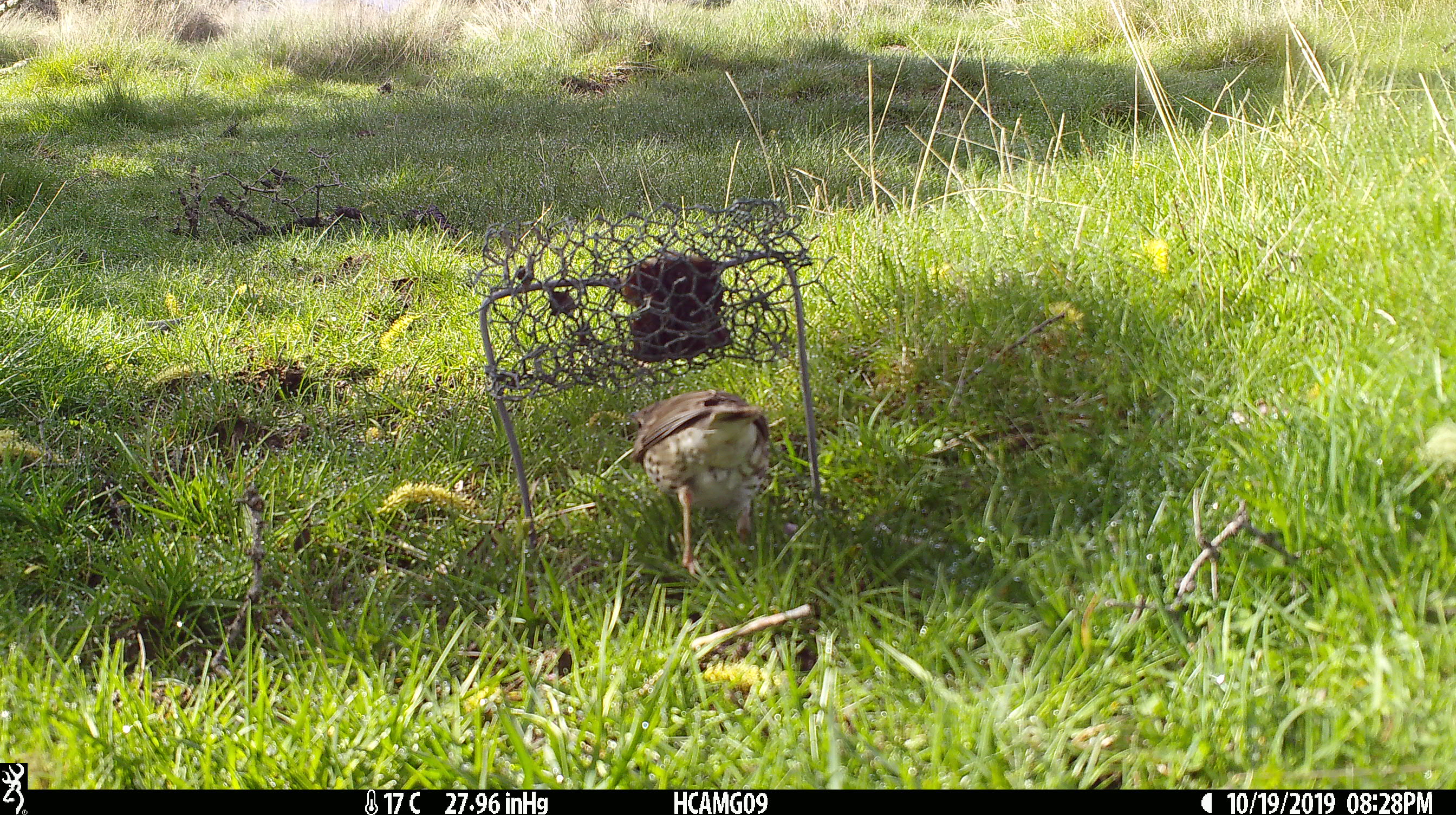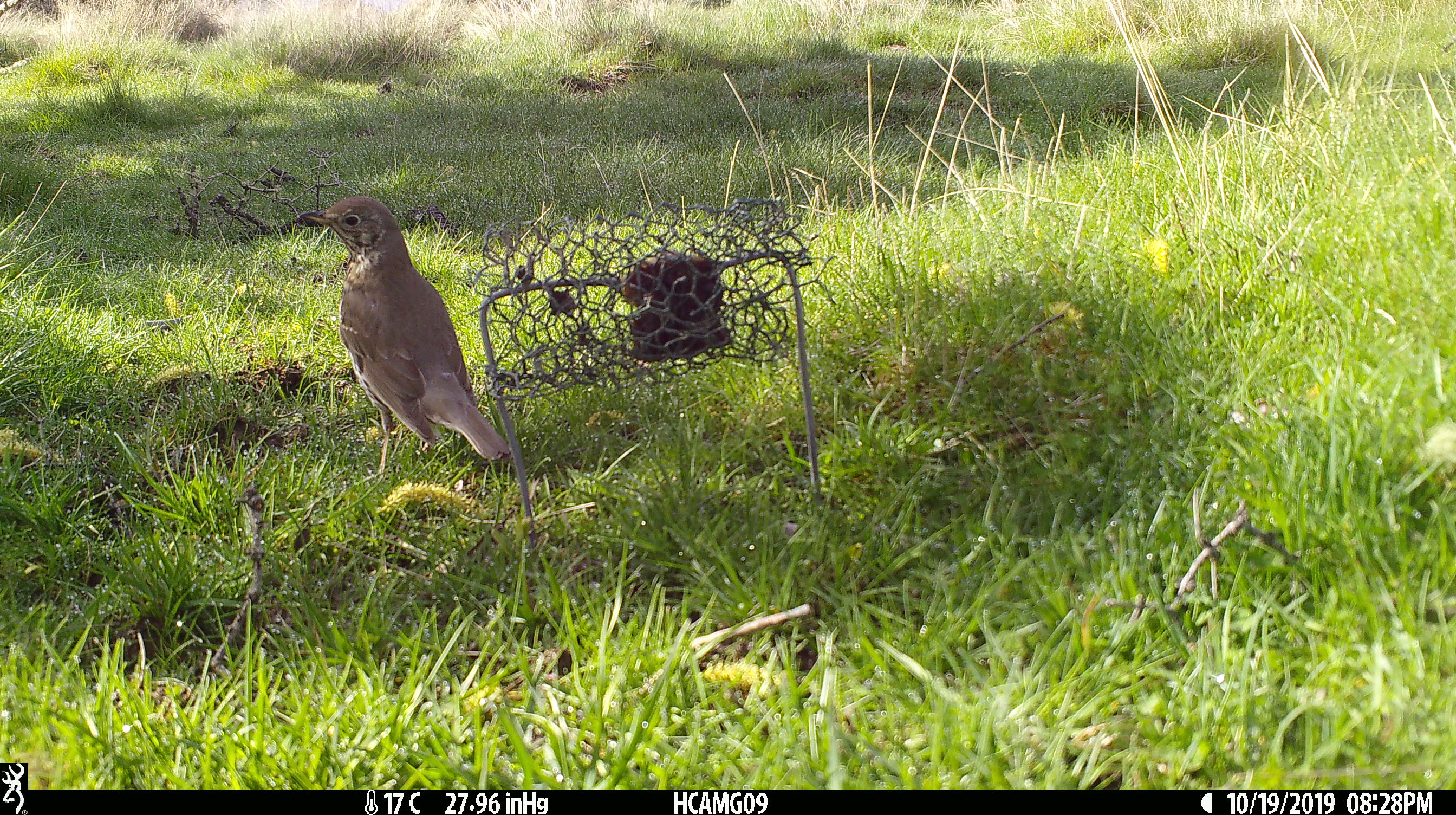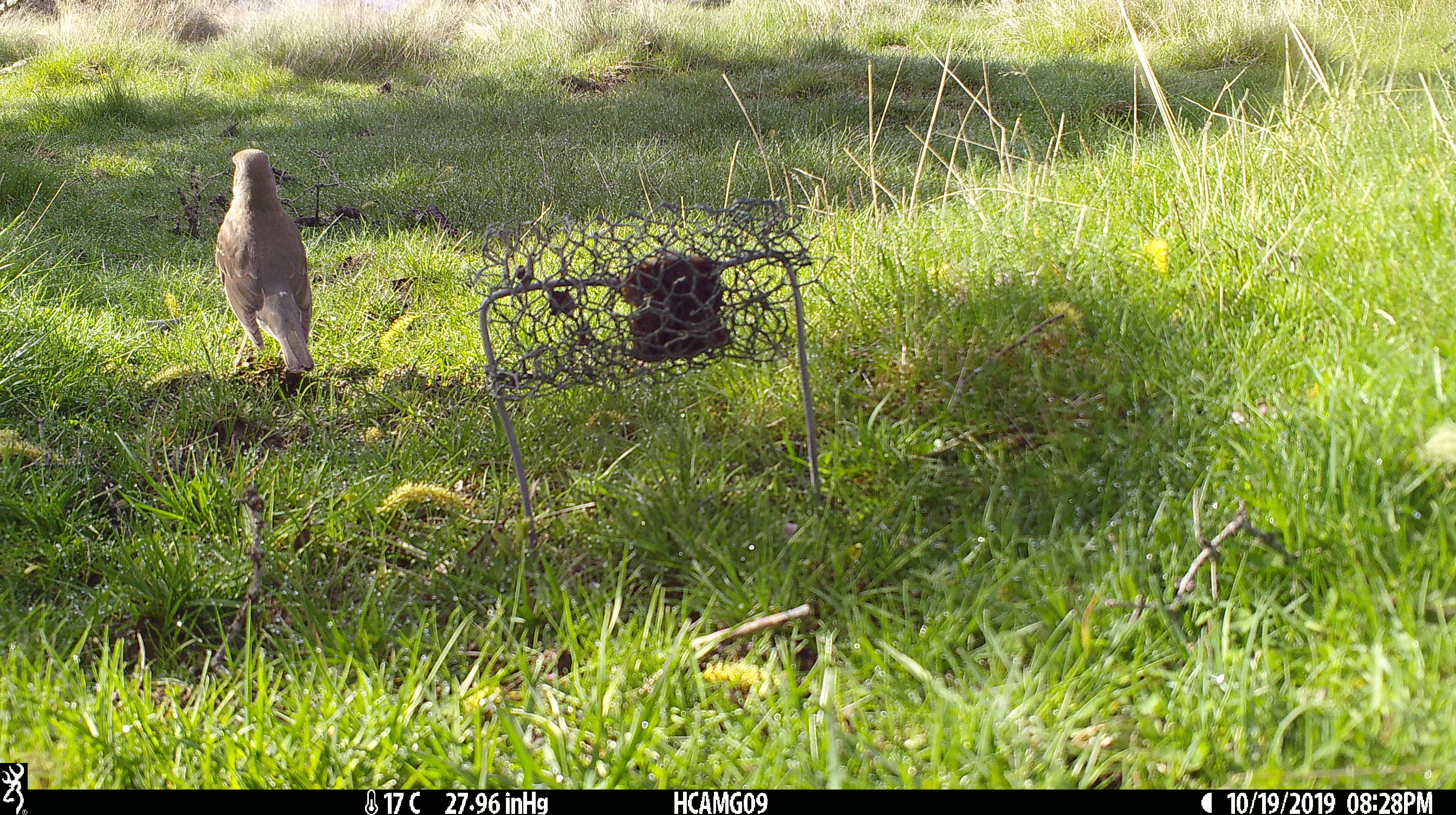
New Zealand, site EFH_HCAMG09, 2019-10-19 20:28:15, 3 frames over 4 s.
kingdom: Animalia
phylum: Chordata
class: Aves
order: Passeriformes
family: Turdidae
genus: Turdus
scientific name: Turdus philomelos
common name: song thrush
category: thrush